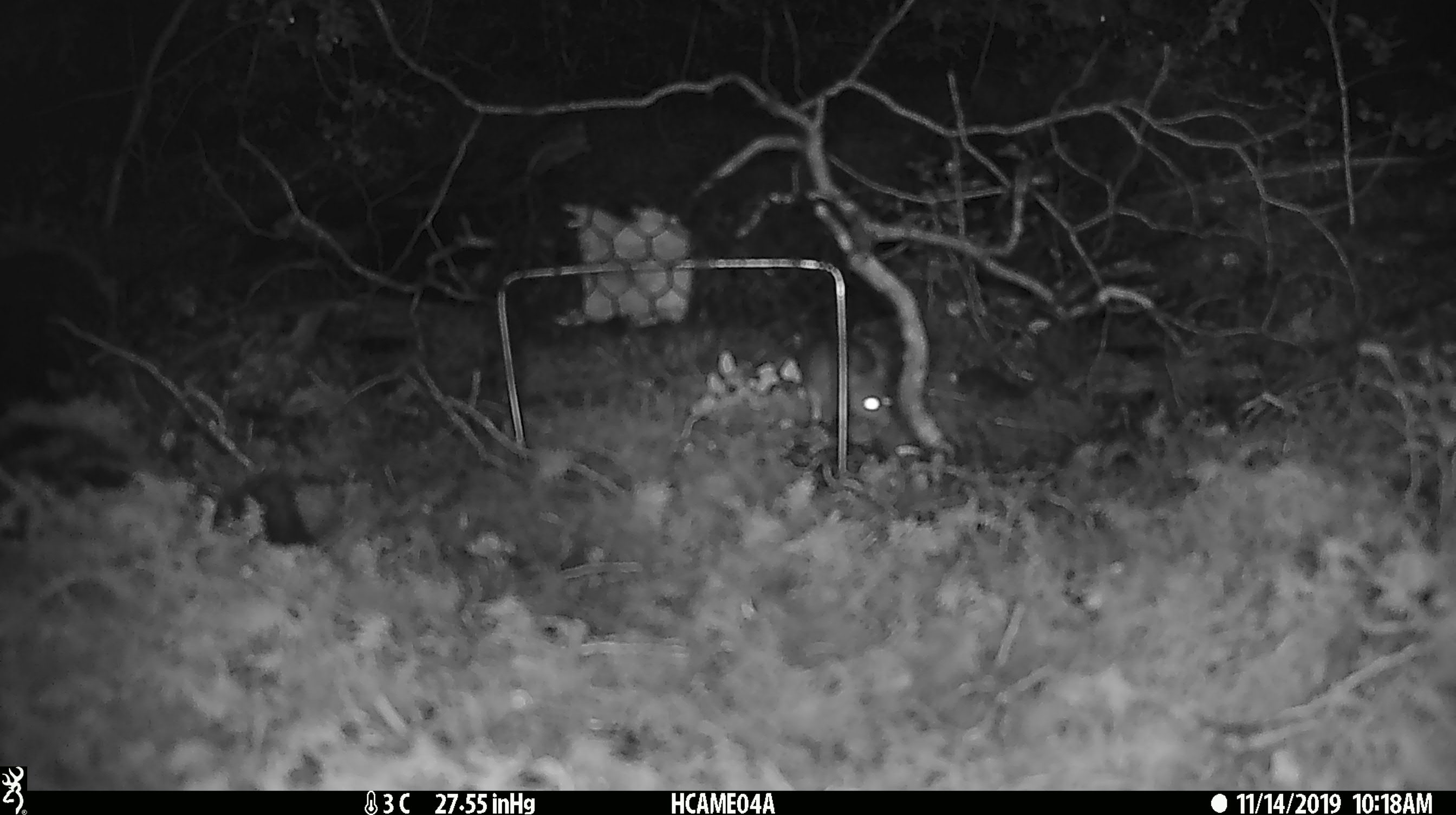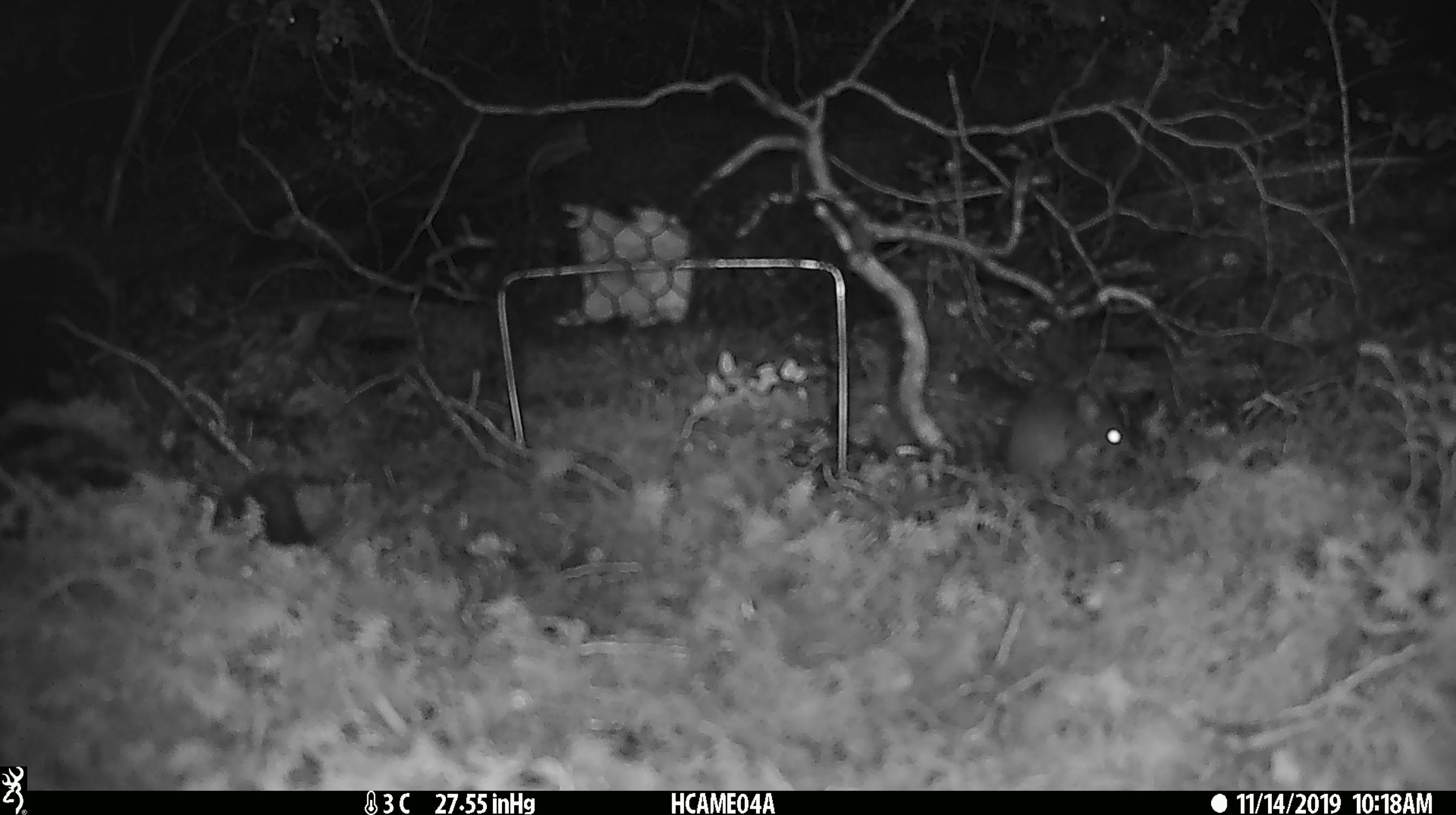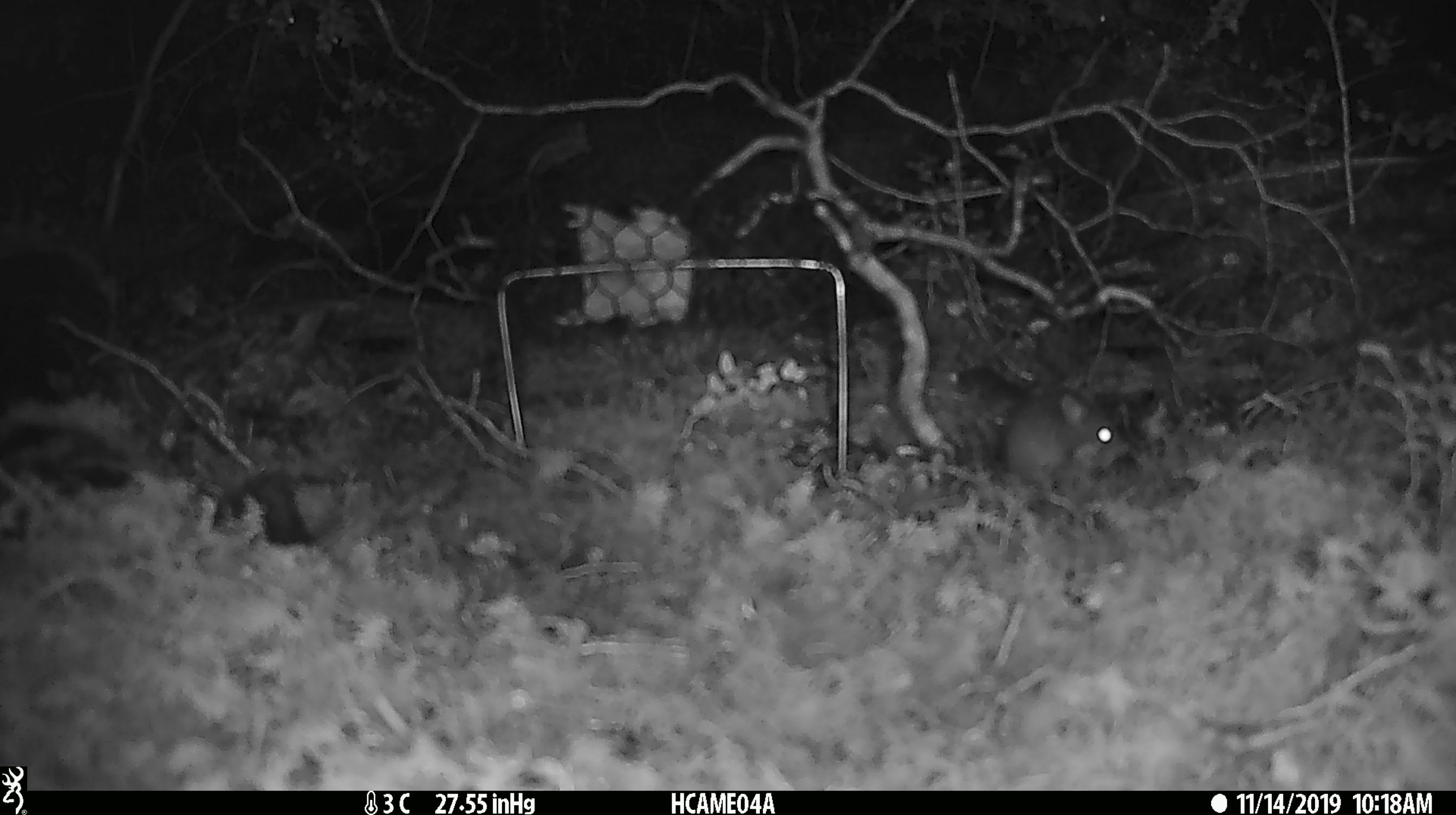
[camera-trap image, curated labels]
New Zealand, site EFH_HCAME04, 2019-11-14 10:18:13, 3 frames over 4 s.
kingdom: Animalia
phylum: Chordata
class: Mammalia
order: Rodentia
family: Muridae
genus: Mus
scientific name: Mus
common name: mouse